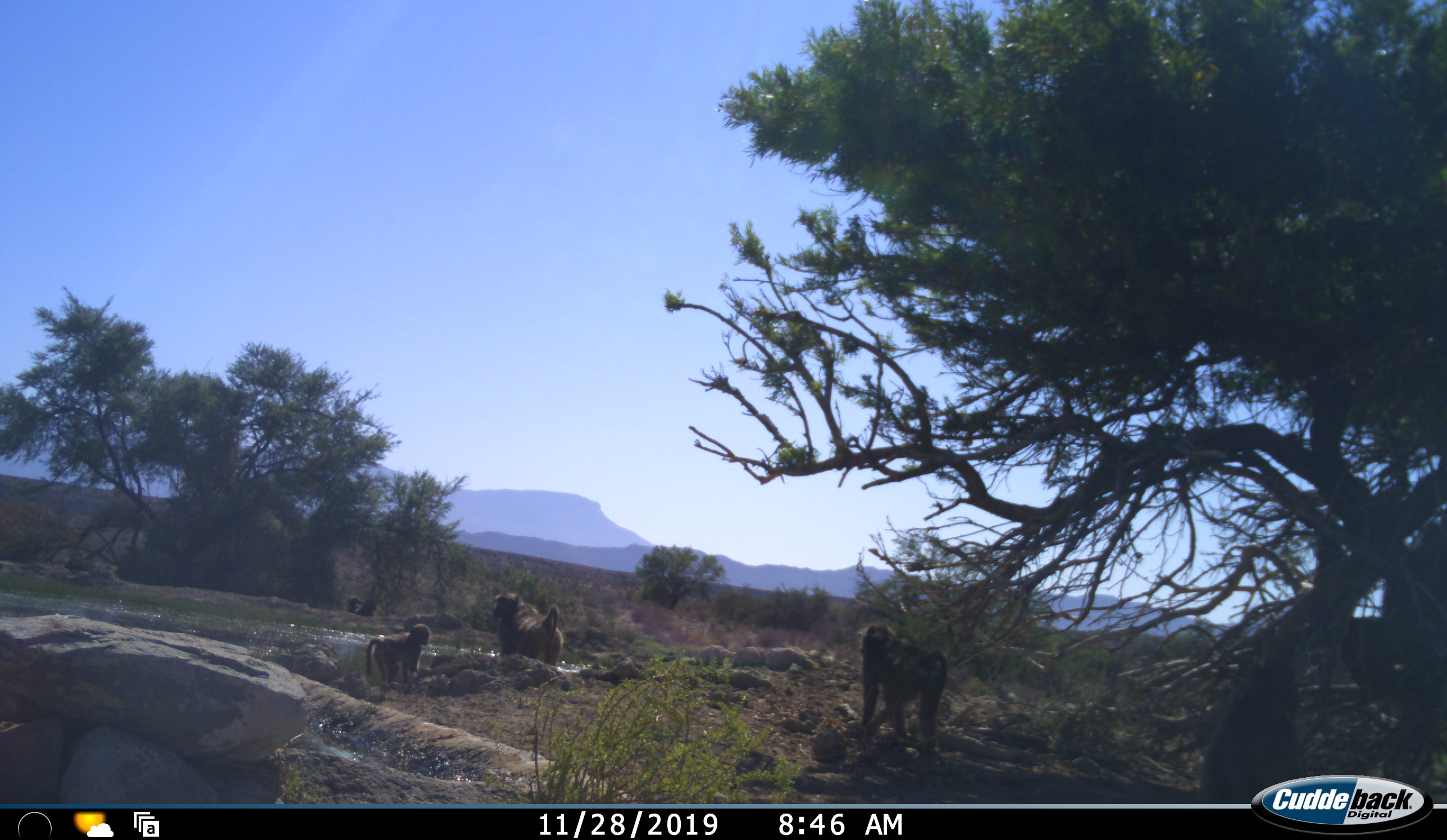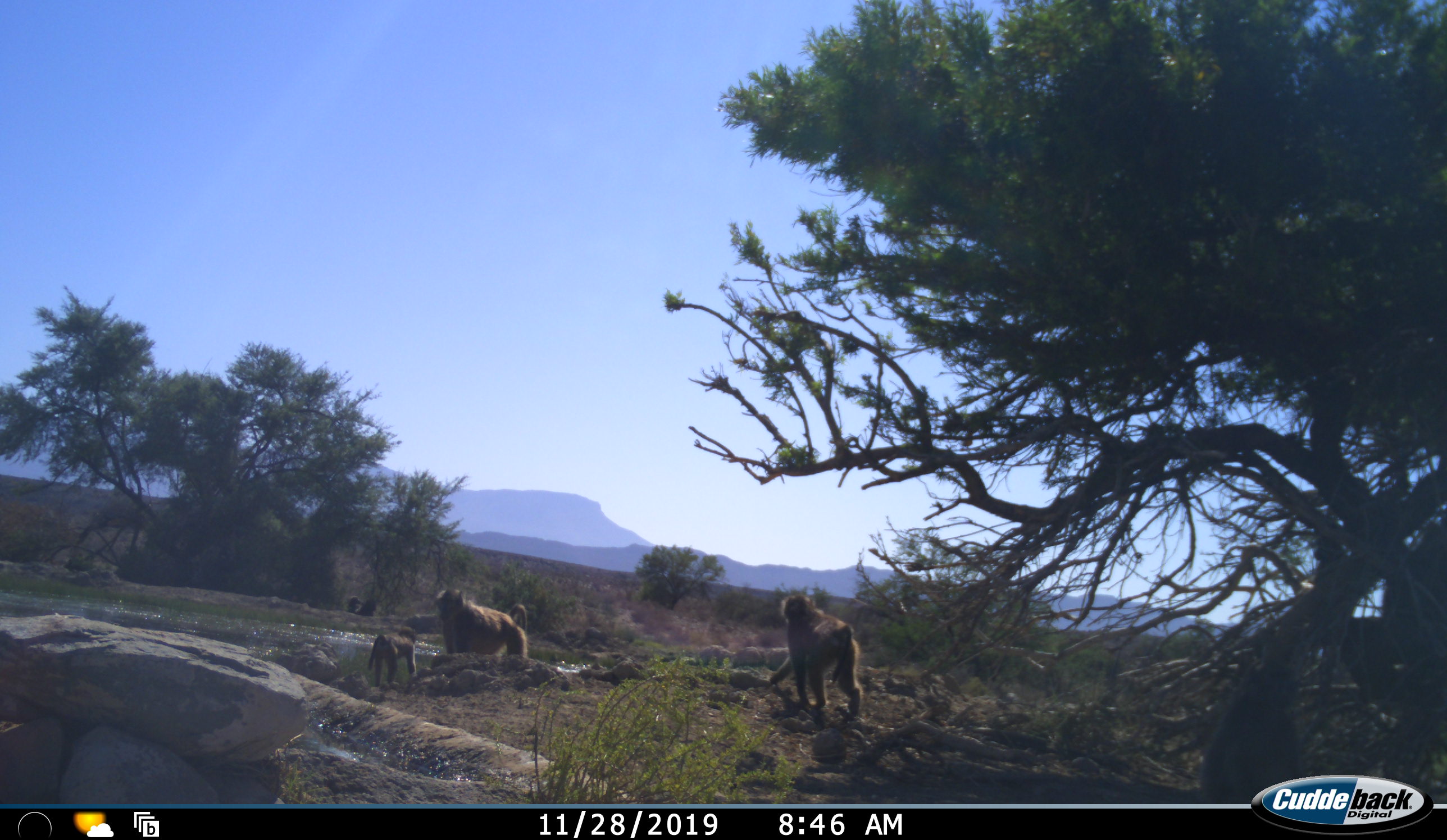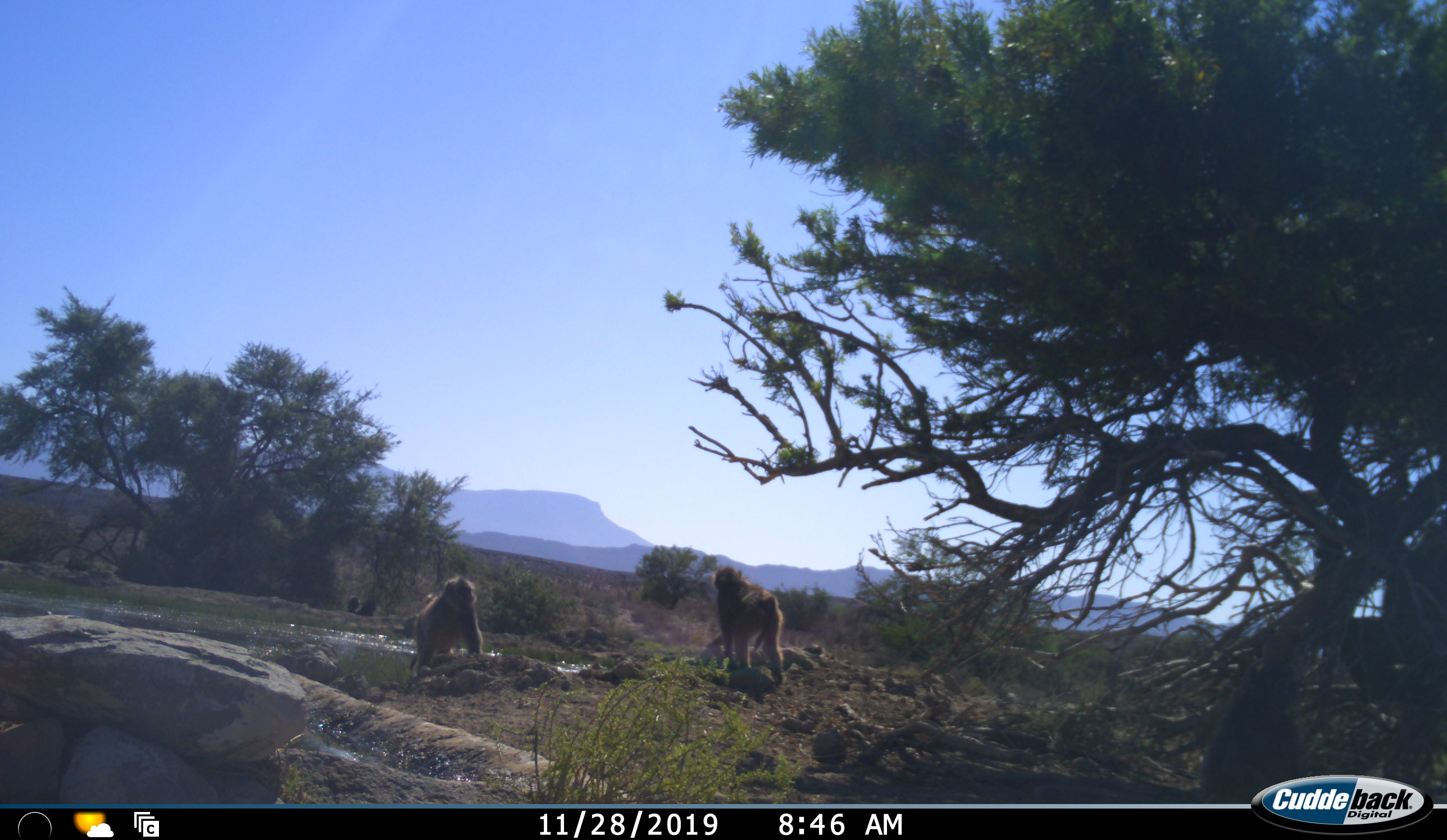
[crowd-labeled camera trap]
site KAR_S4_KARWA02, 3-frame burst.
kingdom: Animalia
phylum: Chordata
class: Mammalia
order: Primates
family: Cercopithecidae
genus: Papio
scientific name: Papio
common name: baboon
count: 3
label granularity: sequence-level